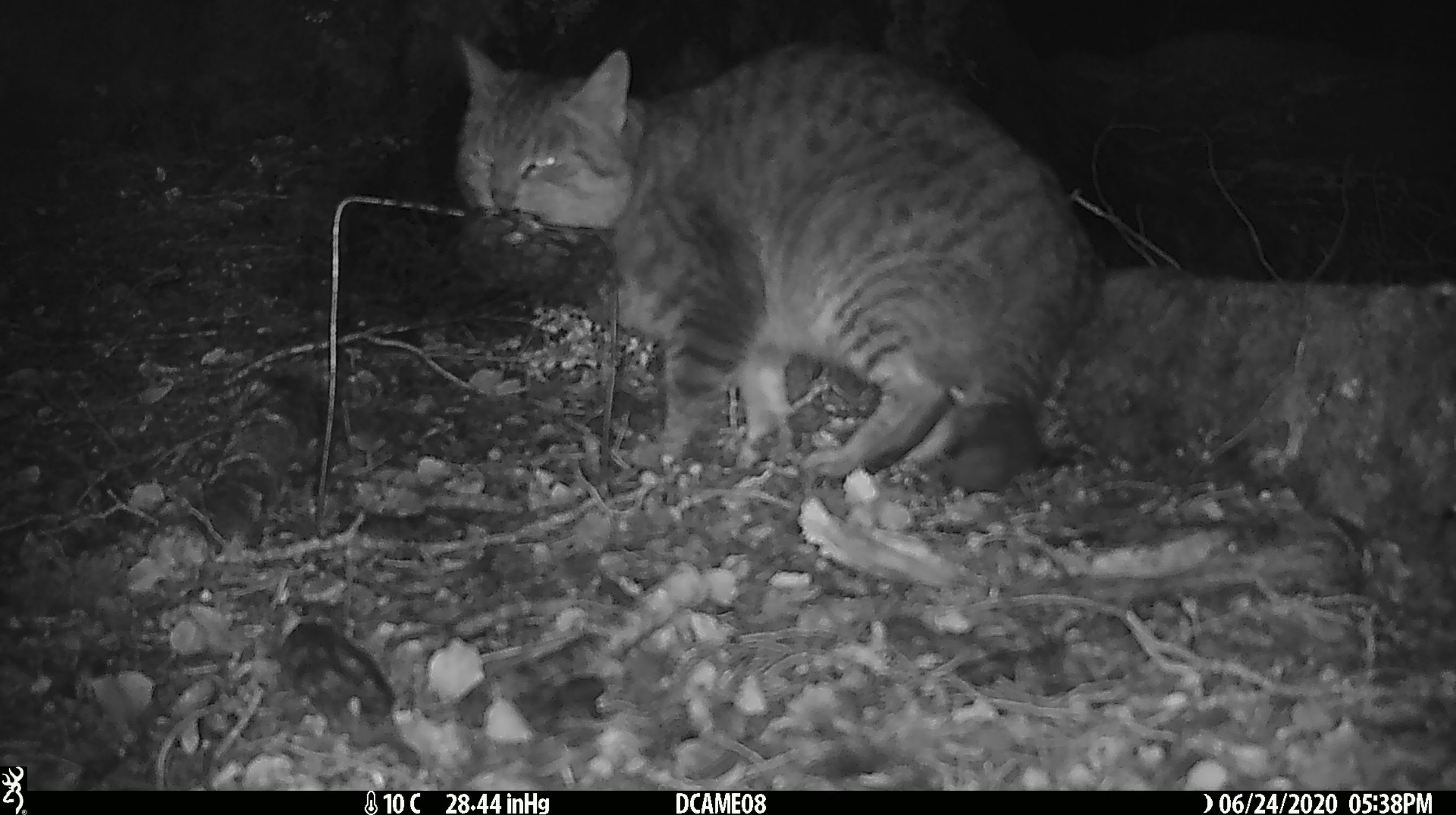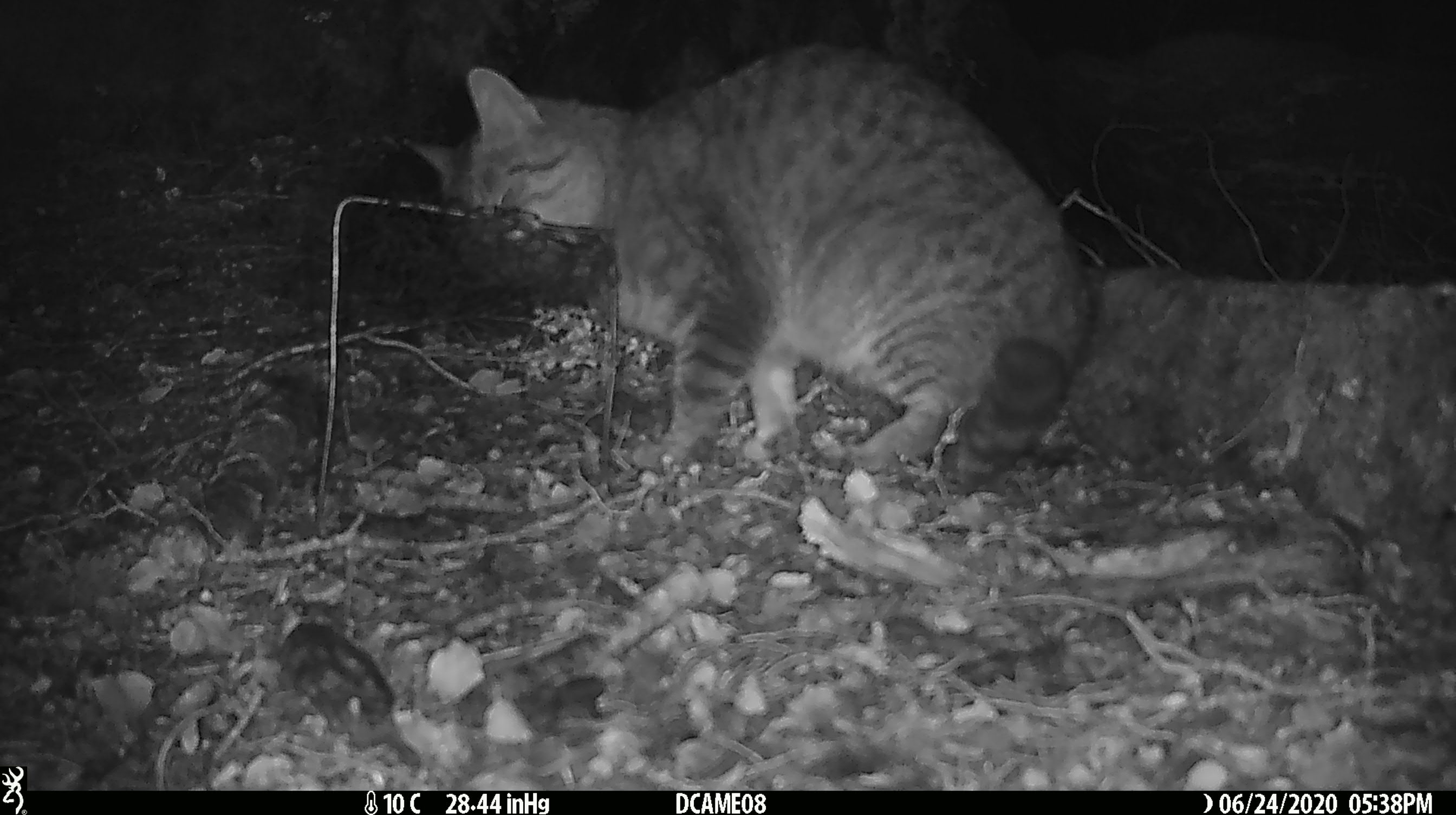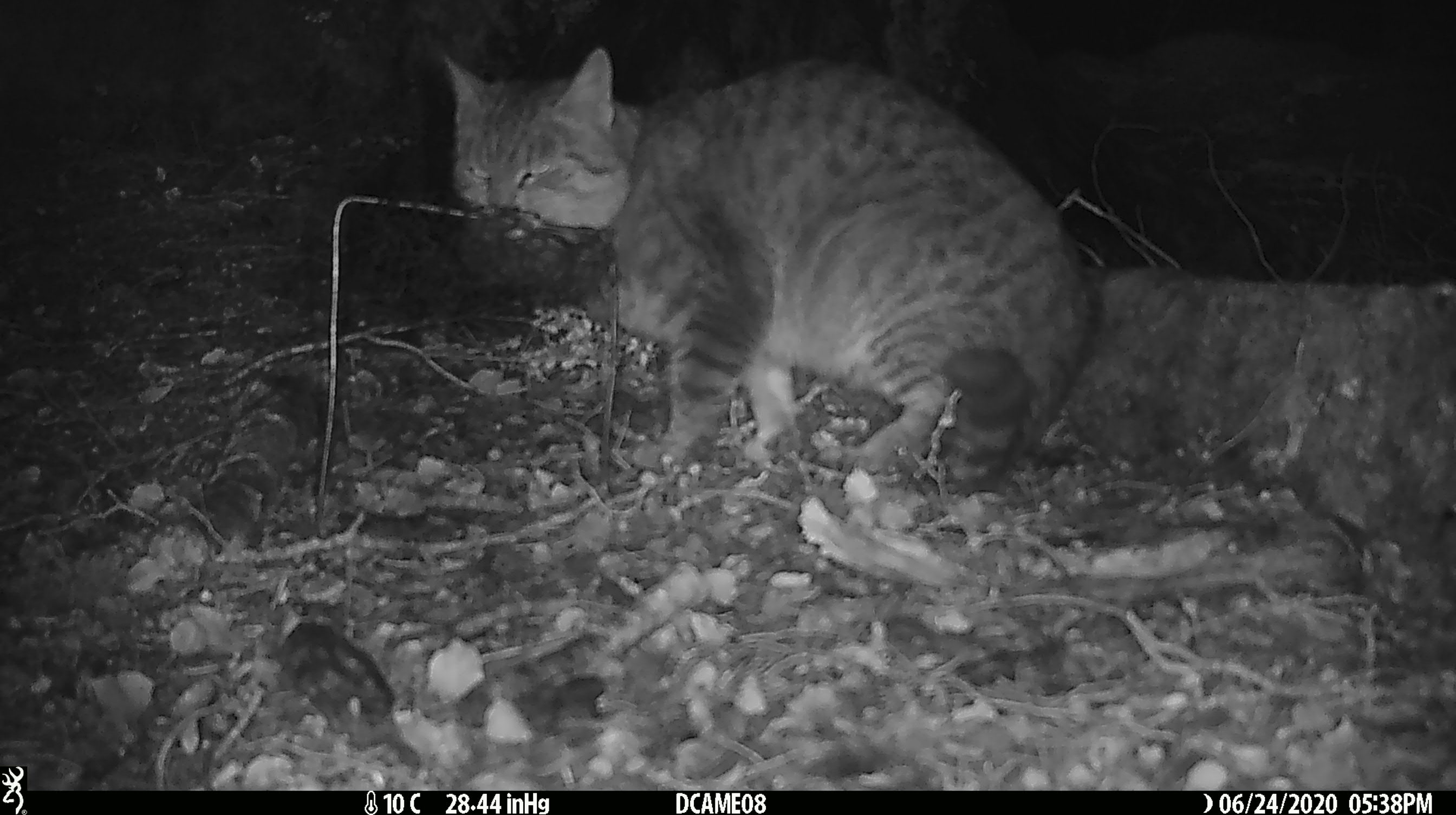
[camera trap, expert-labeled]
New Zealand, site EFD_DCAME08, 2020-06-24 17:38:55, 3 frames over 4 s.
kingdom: Animalia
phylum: Chordata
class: Mammalia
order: Carnivora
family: Felidae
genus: Felis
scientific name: Felis catus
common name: domestic cat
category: cat